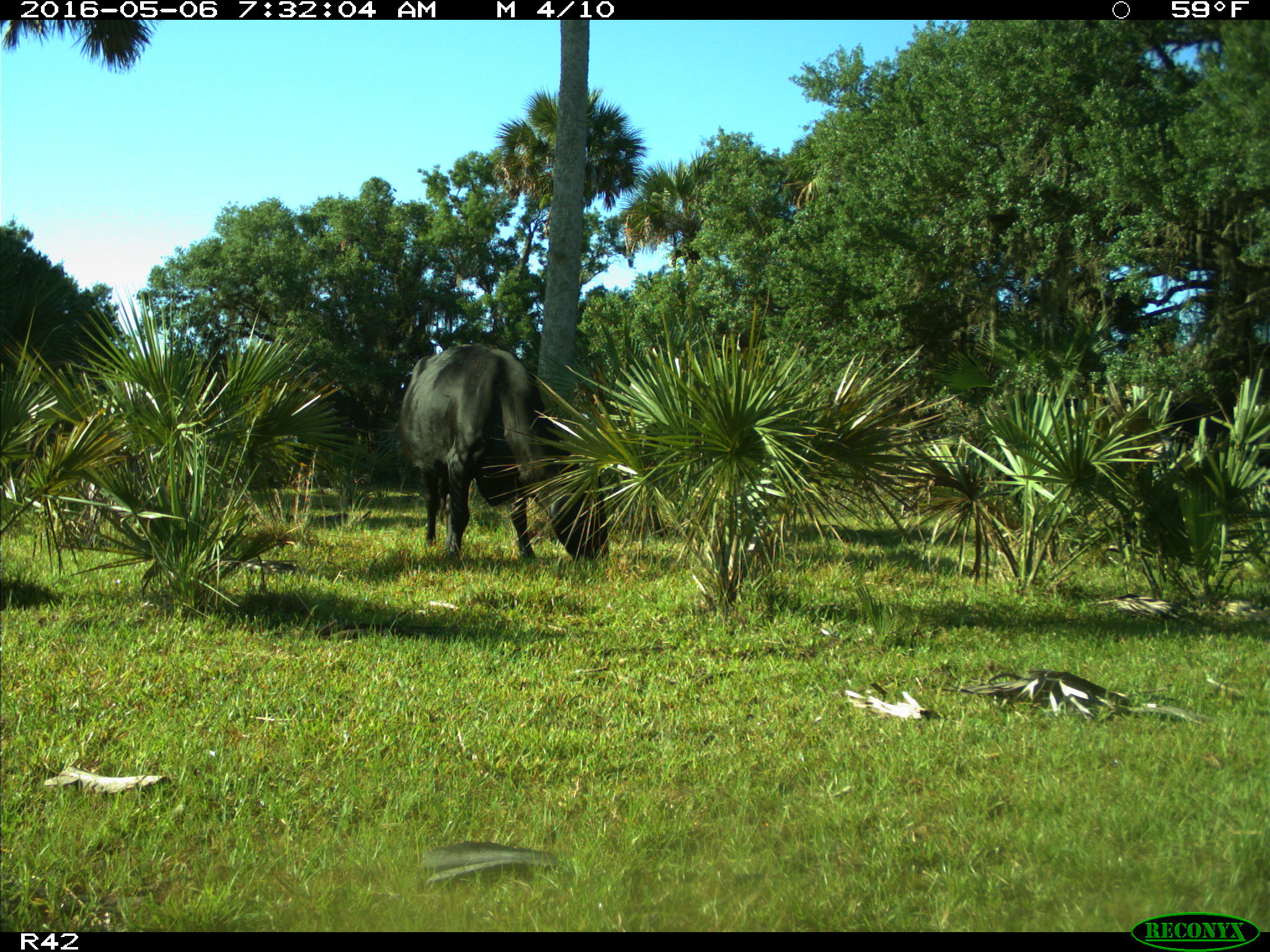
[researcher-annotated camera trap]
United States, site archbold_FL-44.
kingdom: Animalia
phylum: Chordata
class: Mammalia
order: Artiodactyla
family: Bovidae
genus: Bos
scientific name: Bos taurus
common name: domestic cow